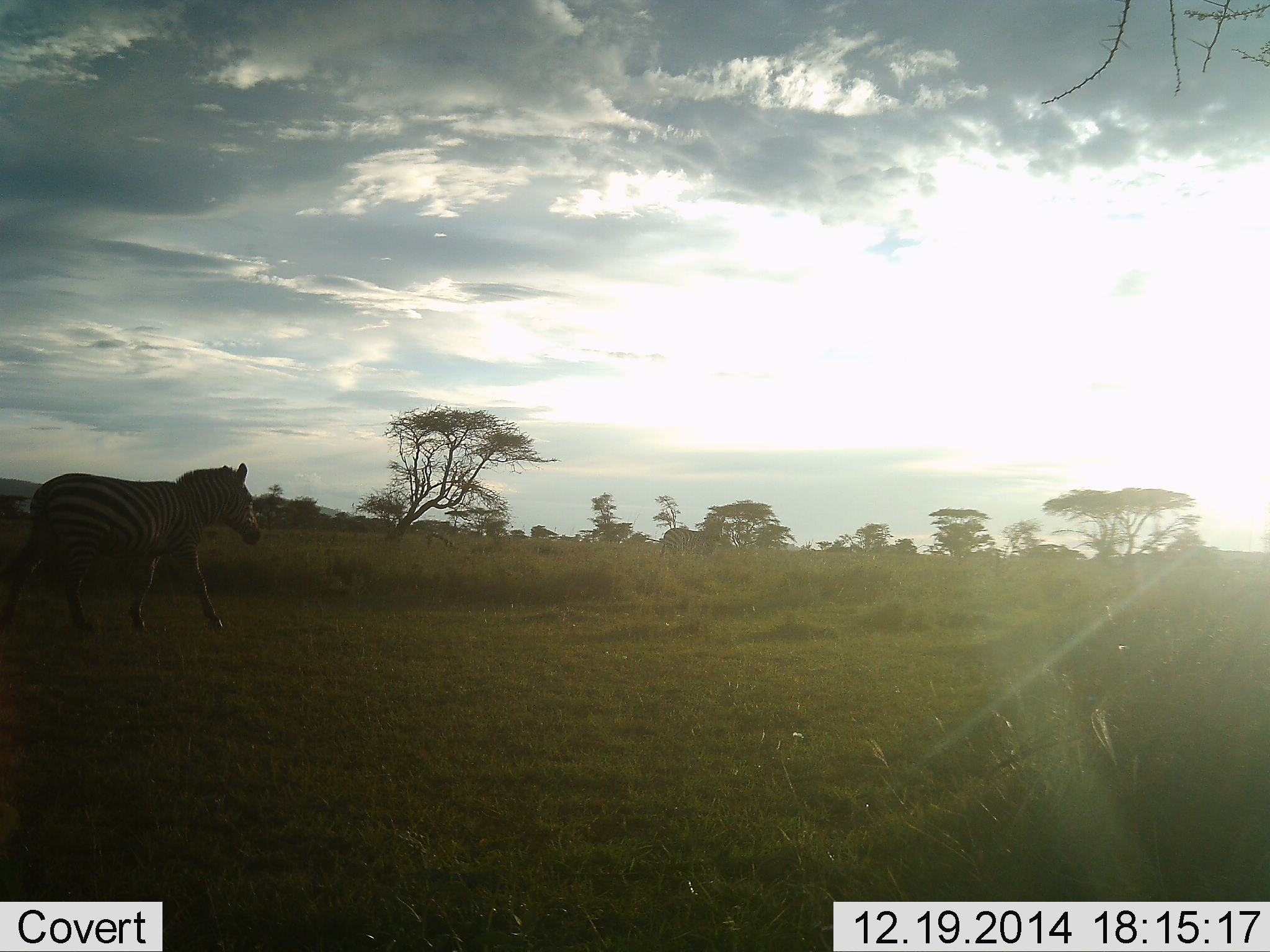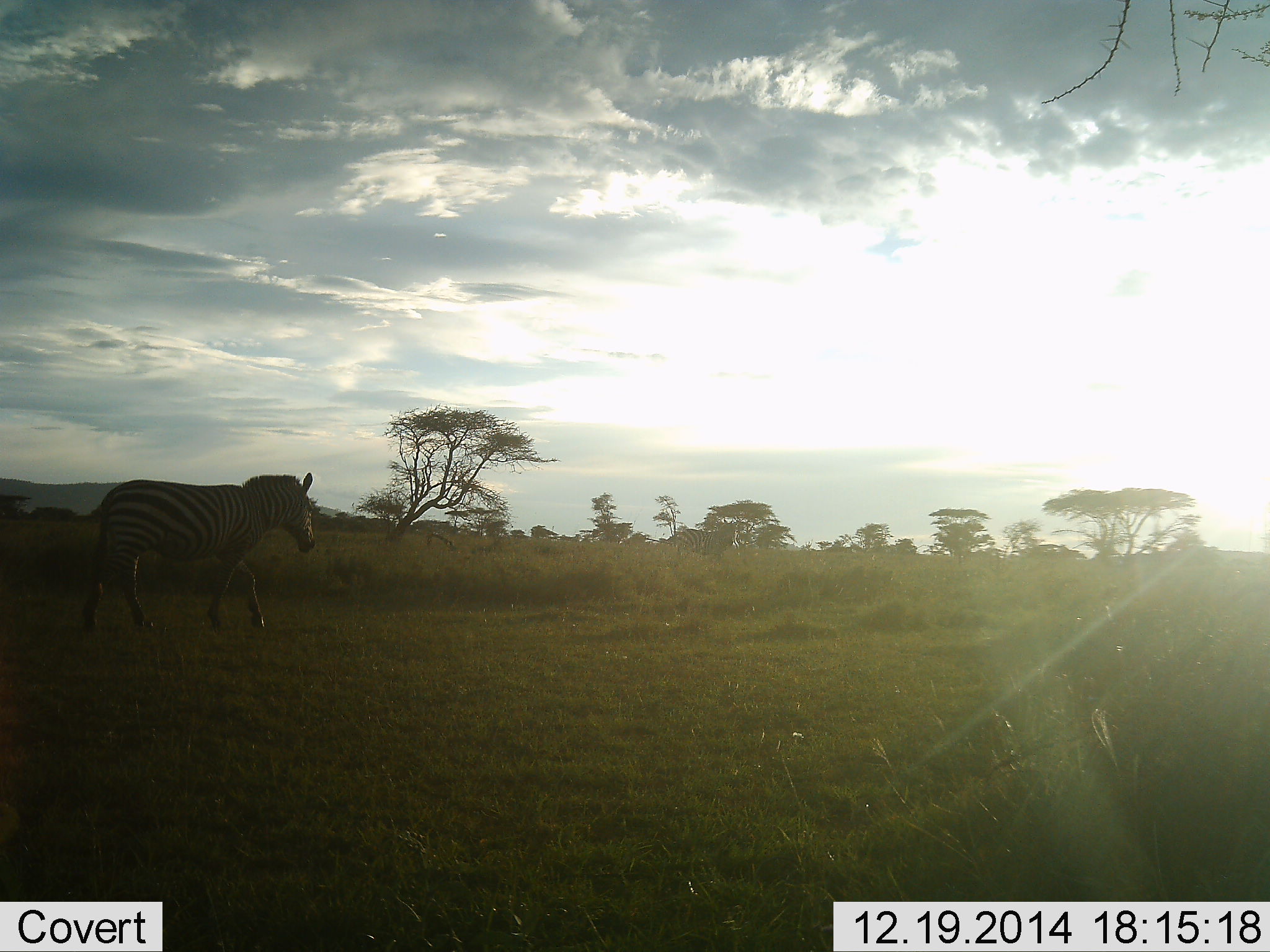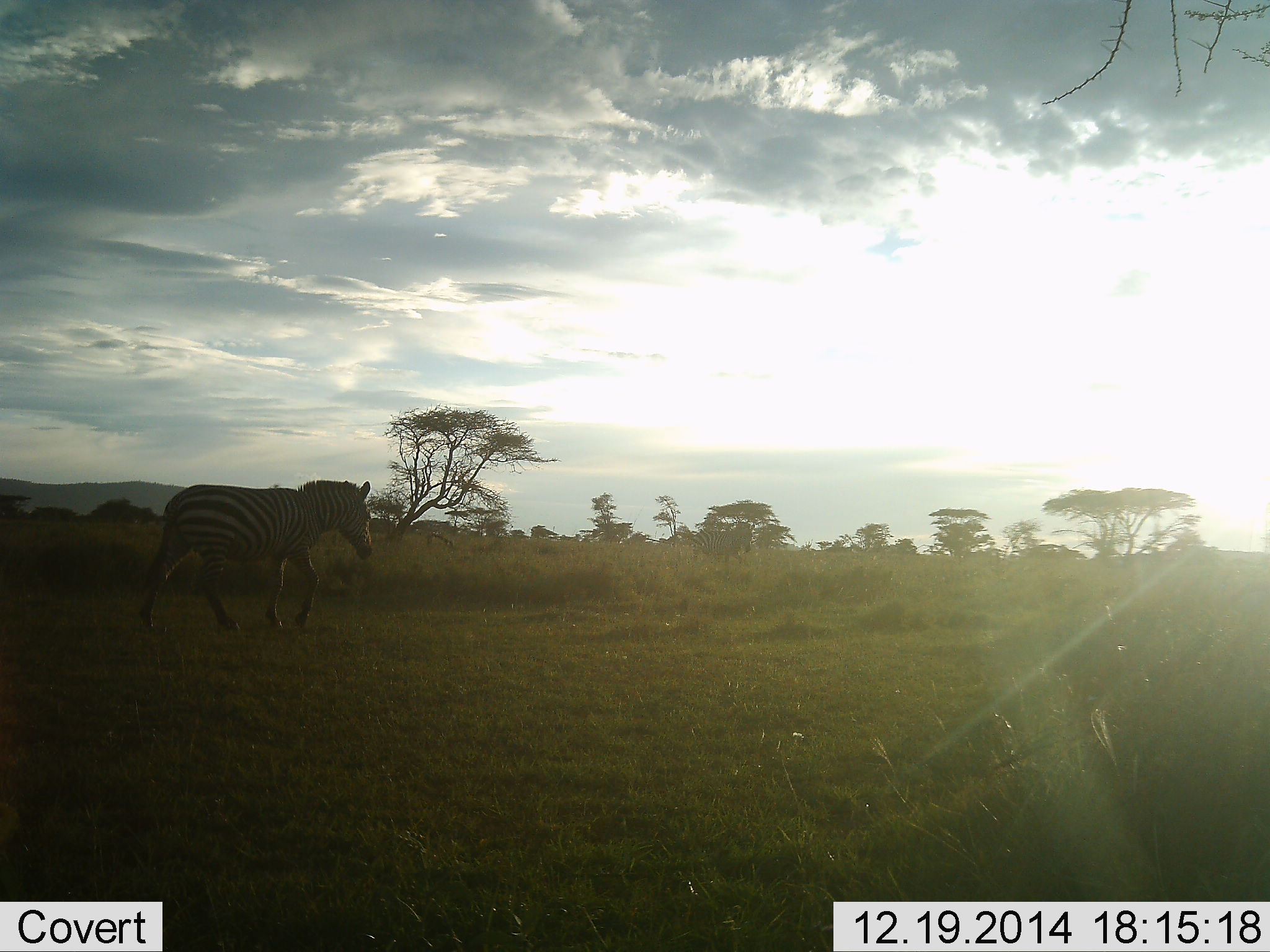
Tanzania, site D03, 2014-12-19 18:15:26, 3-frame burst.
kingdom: Animalia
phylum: Chordata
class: Mammalia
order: Perissodactyla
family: Equidae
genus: Equus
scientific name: Equus quagga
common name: plains zebra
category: zebra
Zebra (plains zebra) (Equus quagga), count 2. Behavior (volunteer vote fractions): standing 0%, resting 0%, moving 100%, interacting 0%. Young present (vote fraction): 0%. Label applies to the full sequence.